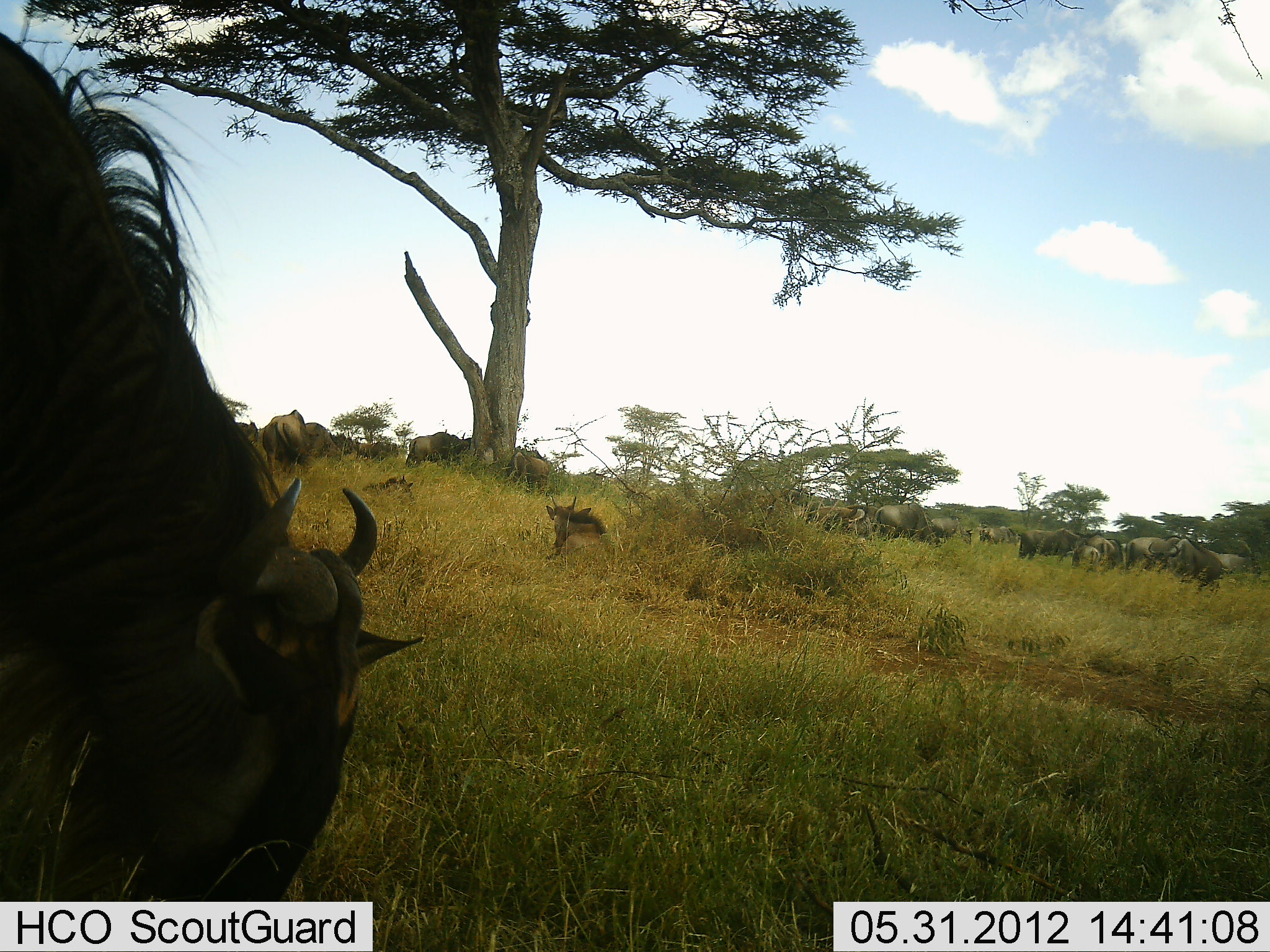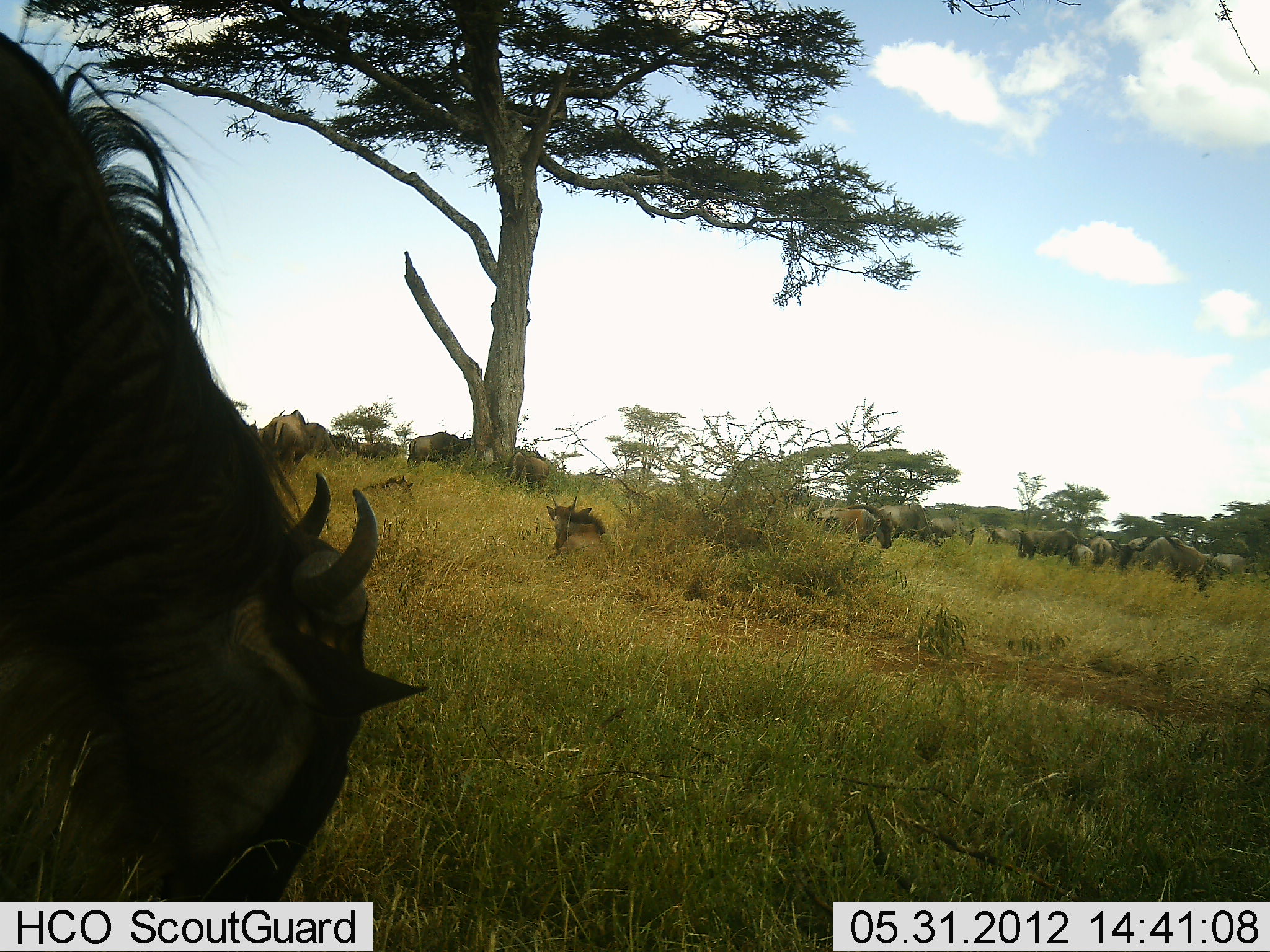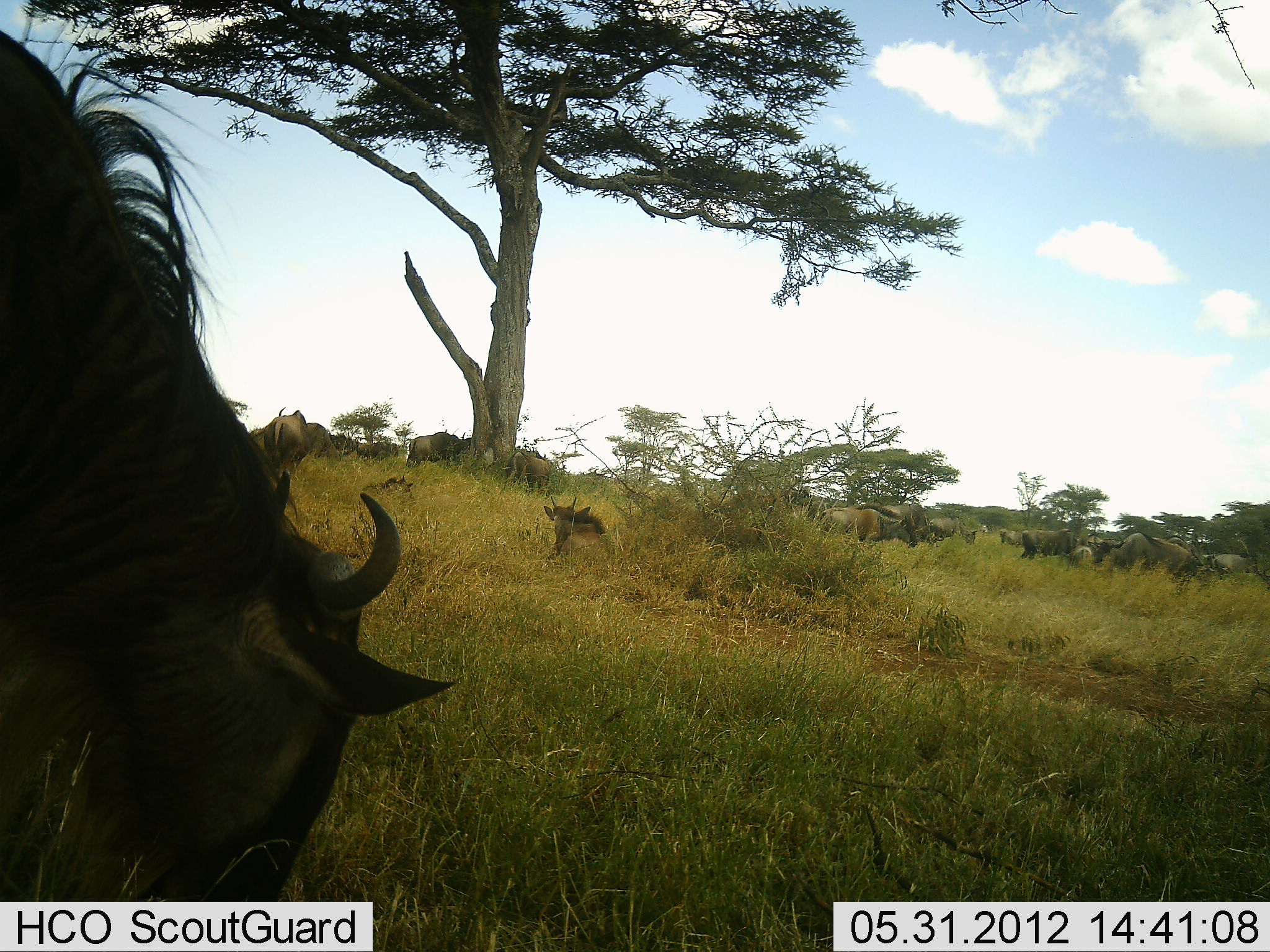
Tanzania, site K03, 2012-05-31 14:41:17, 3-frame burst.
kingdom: Animalia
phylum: Chordata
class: Mammalia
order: Artiodactyla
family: Bovidae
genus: Connochaetes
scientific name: Connochaetes taurinus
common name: blue wildebeest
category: wildebeest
Wildebeest (blue wildebeest) (Connochaetes taurinus), count 11-50. Behavior (volunteer vote fractions): standing 80%, resting 80%, moving 20%, interacting 0%. Young present (vote fraction): 20%. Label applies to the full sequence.